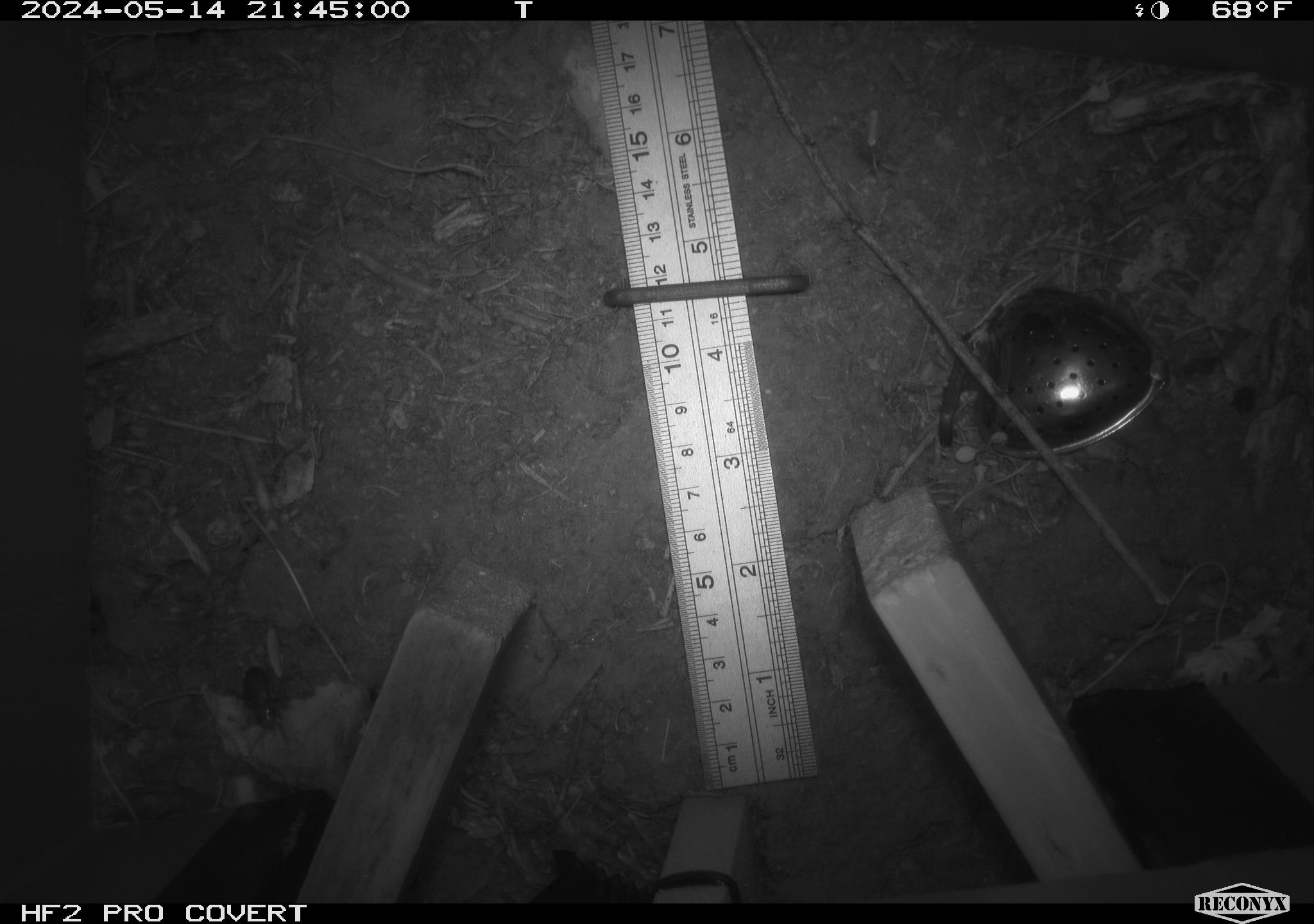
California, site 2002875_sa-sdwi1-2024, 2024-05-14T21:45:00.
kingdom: Animalia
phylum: Arthropoda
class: Insecta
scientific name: Insecta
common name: insect